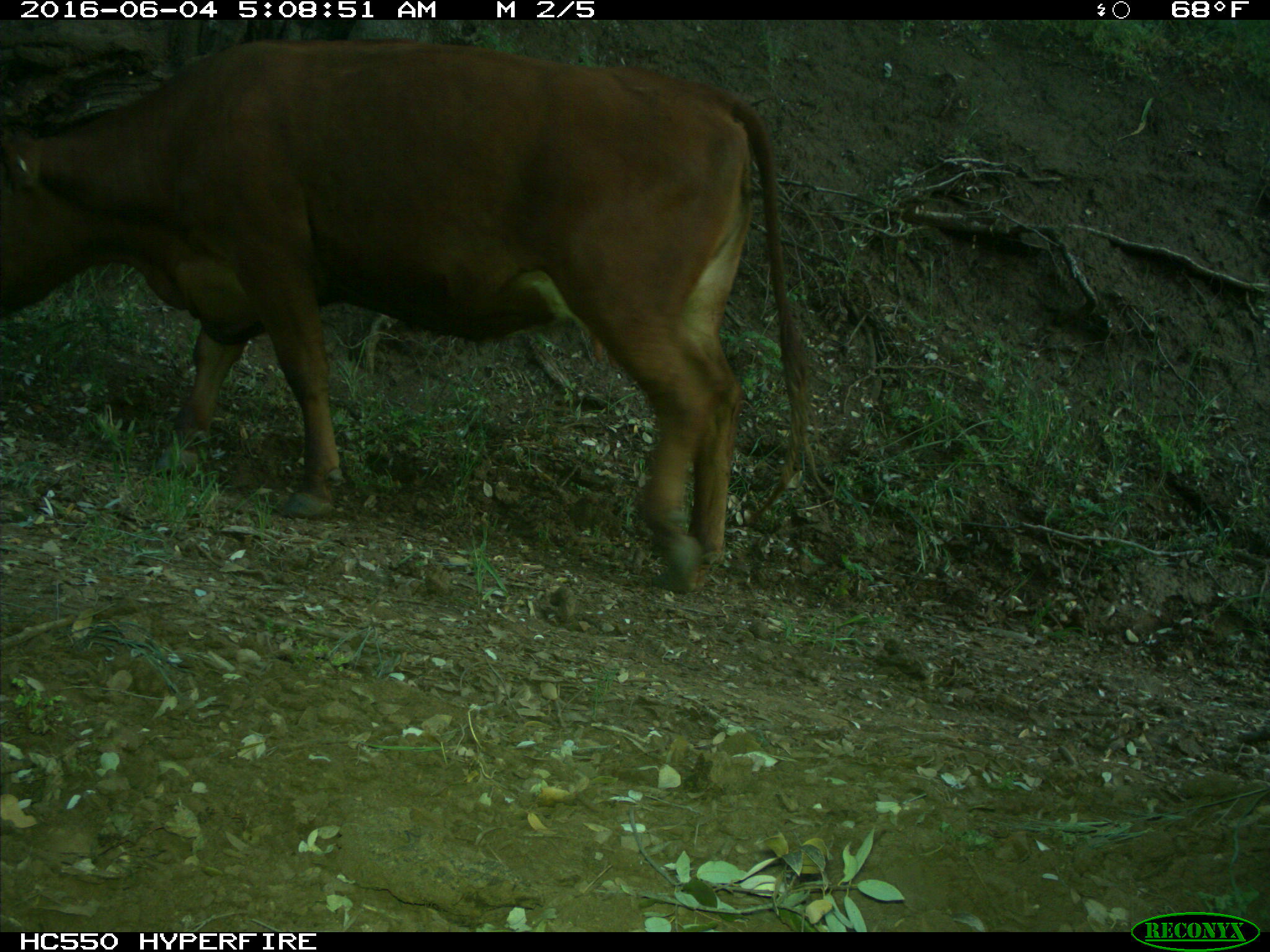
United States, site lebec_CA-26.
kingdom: Animalia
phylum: Chordata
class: Mammalia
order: Artiodactyla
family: Bovidae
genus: Bos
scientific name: Bos taurus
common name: domestic cow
Bos taurus (domestic cow).